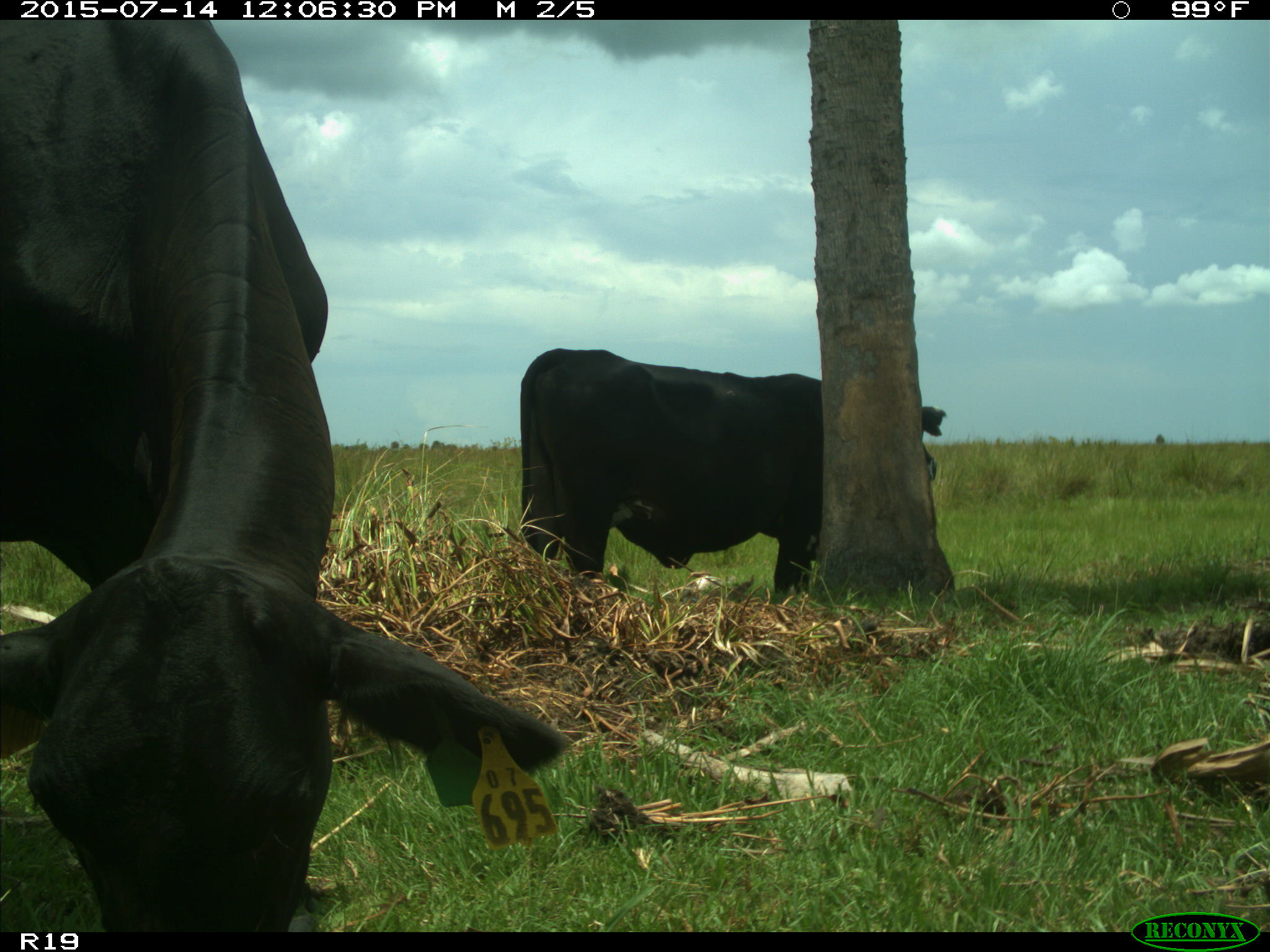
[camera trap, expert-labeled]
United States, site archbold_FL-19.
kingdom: Animalia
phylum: Chordata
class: Mammalia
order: Artiodactyla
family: Bovidae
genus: Bos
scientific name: Bos taurus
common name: domestic cow